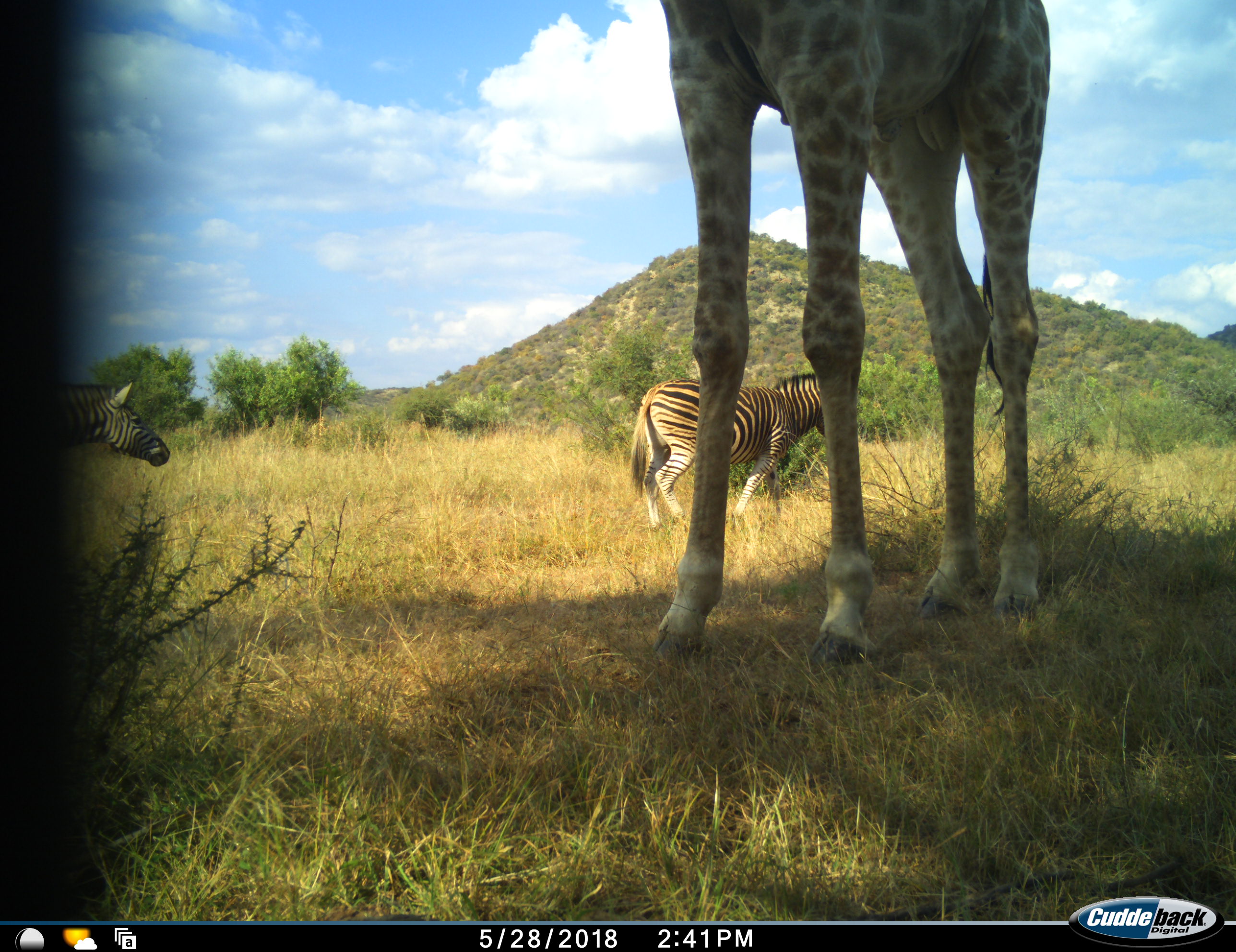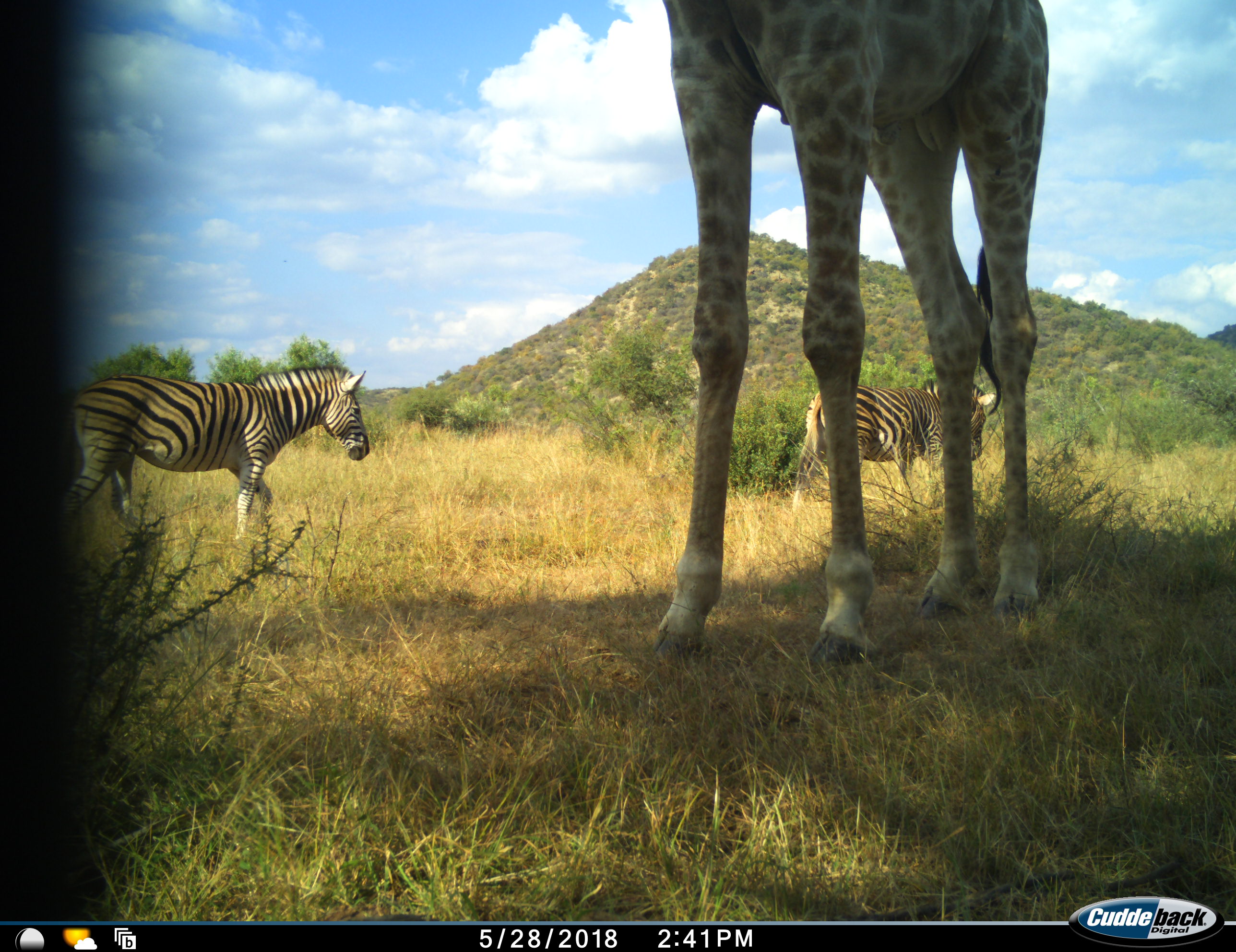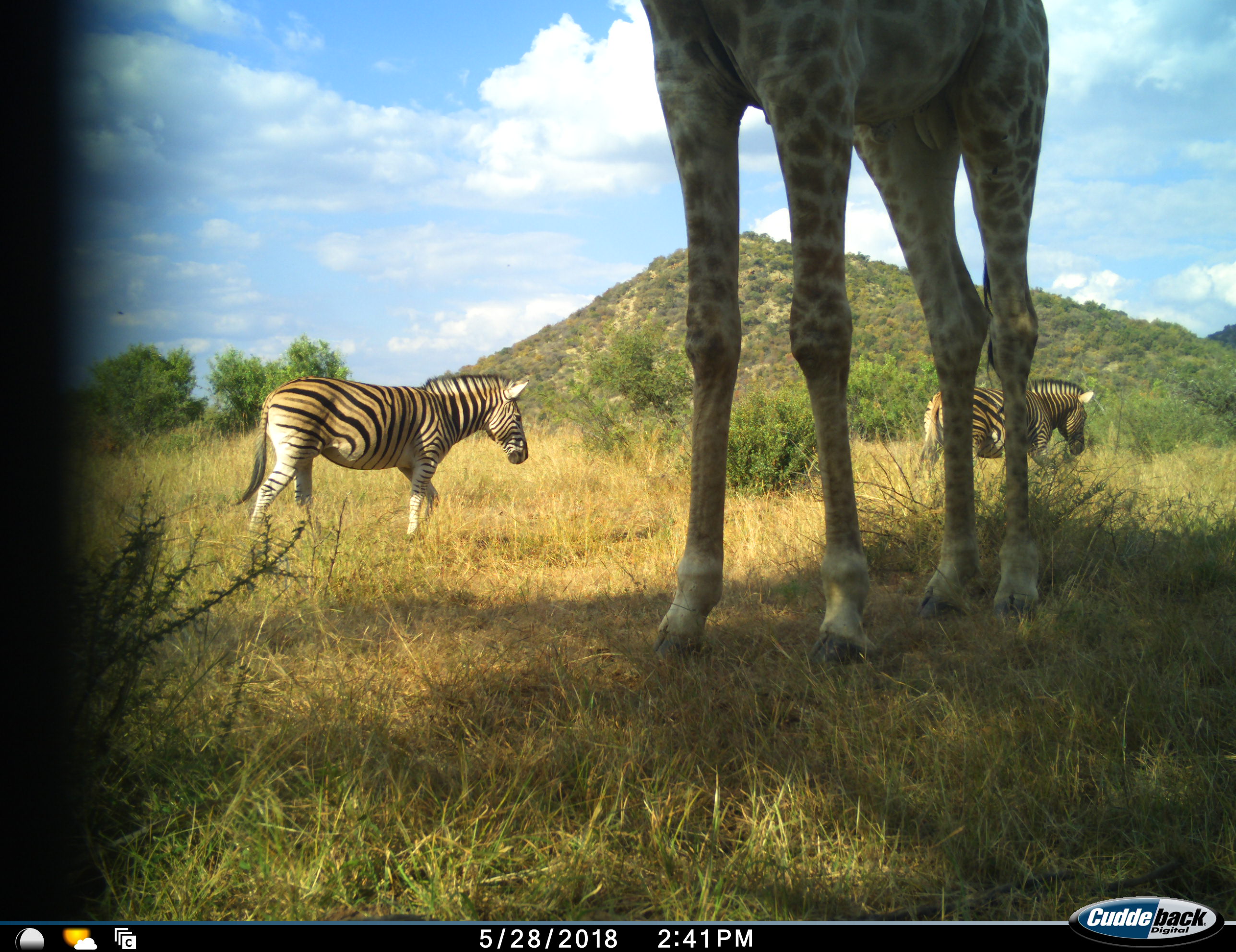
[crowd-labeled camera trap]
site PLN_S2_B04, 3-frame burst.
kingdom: Animalia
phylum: Chordata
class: Mammalia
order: Artiodactyla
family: Giraffidae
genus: Giraffa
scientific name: Giraffa camelopardalis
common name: giraffe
Giraffe (Giraffa camelopardalis), count 1. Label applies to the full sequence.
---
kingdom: Animalia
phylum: Chordata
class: Mammalia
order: Perissodactyla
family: Equidae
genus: Equus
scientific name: Equus quagga burchellii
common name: burchell's zebra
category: zebraburchells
Zebraburchells (burchell's zebra) (Equus quagga burchellii), count 2. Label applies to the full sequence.